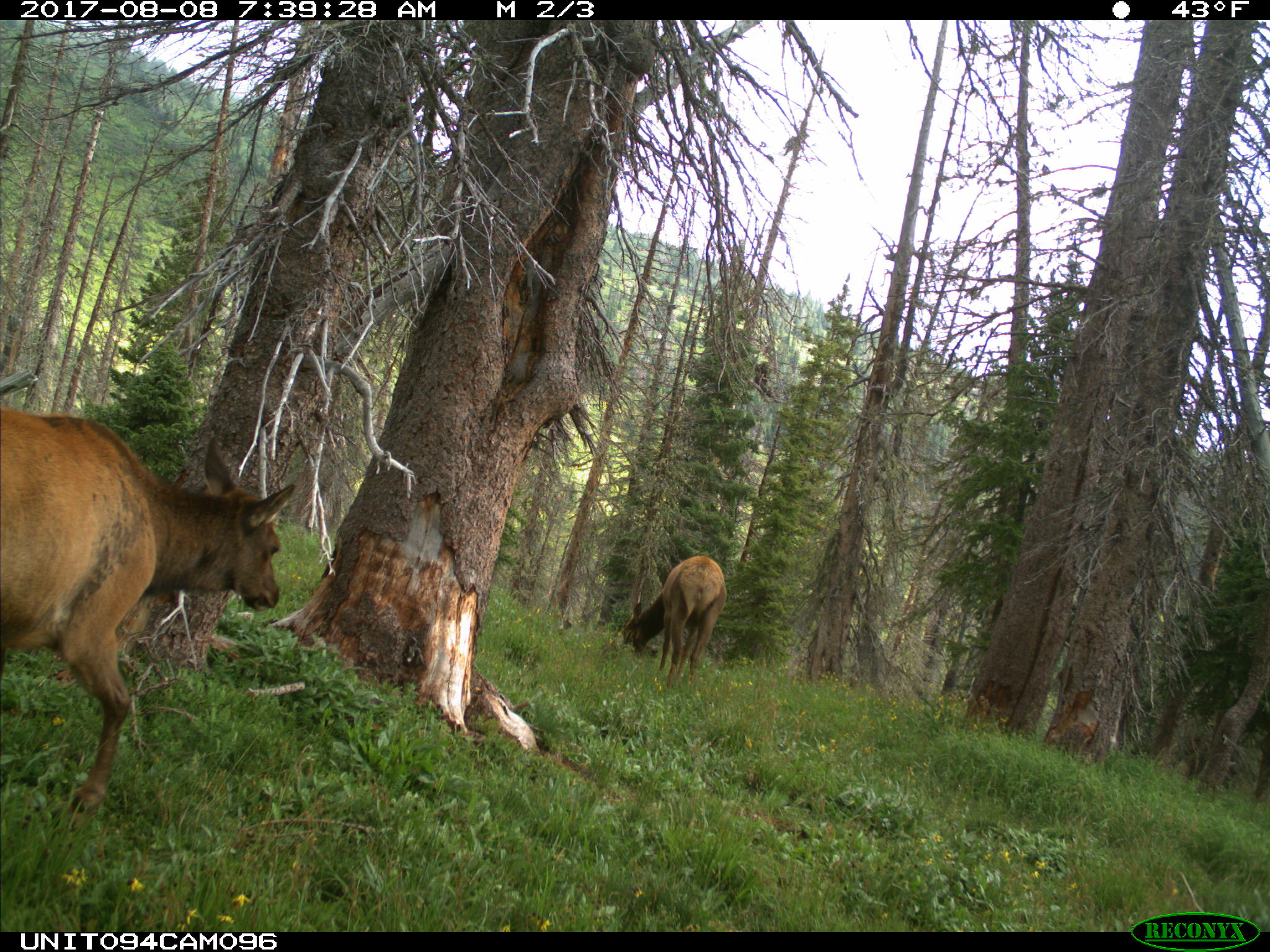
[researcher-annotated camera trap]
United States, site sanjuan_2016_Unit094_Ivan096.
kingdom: Animalia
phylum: Chordata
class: Mammalia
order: Artiodactyla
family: Cervidae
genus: Cervus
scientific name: Cervus elaphus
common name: red deer